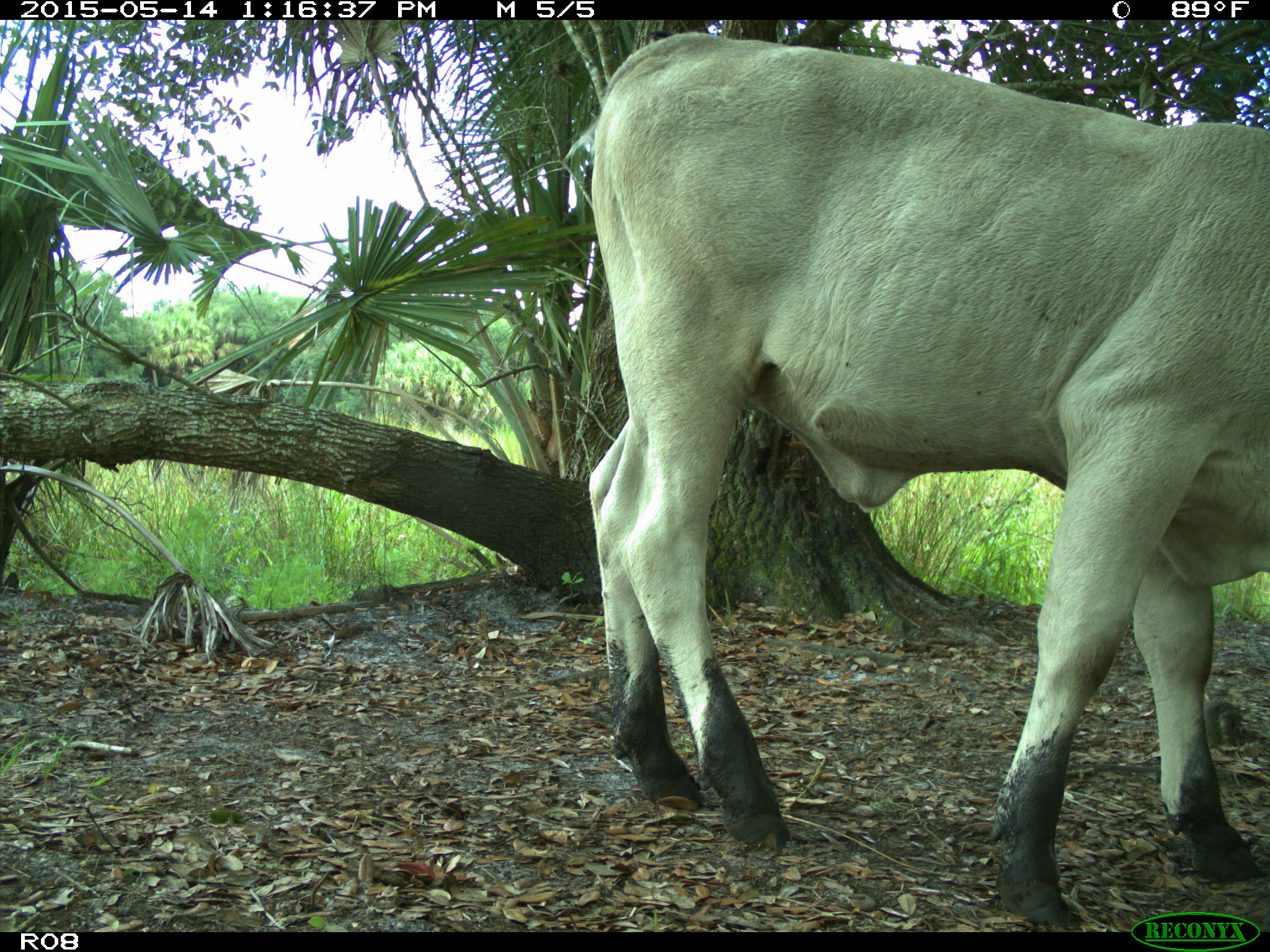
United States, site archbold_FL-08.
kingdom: Animalia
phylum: Chordata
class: Mammalia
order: Artiodactyla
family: Bovidae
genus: Bos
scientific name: Bos taurus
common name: domestic cow